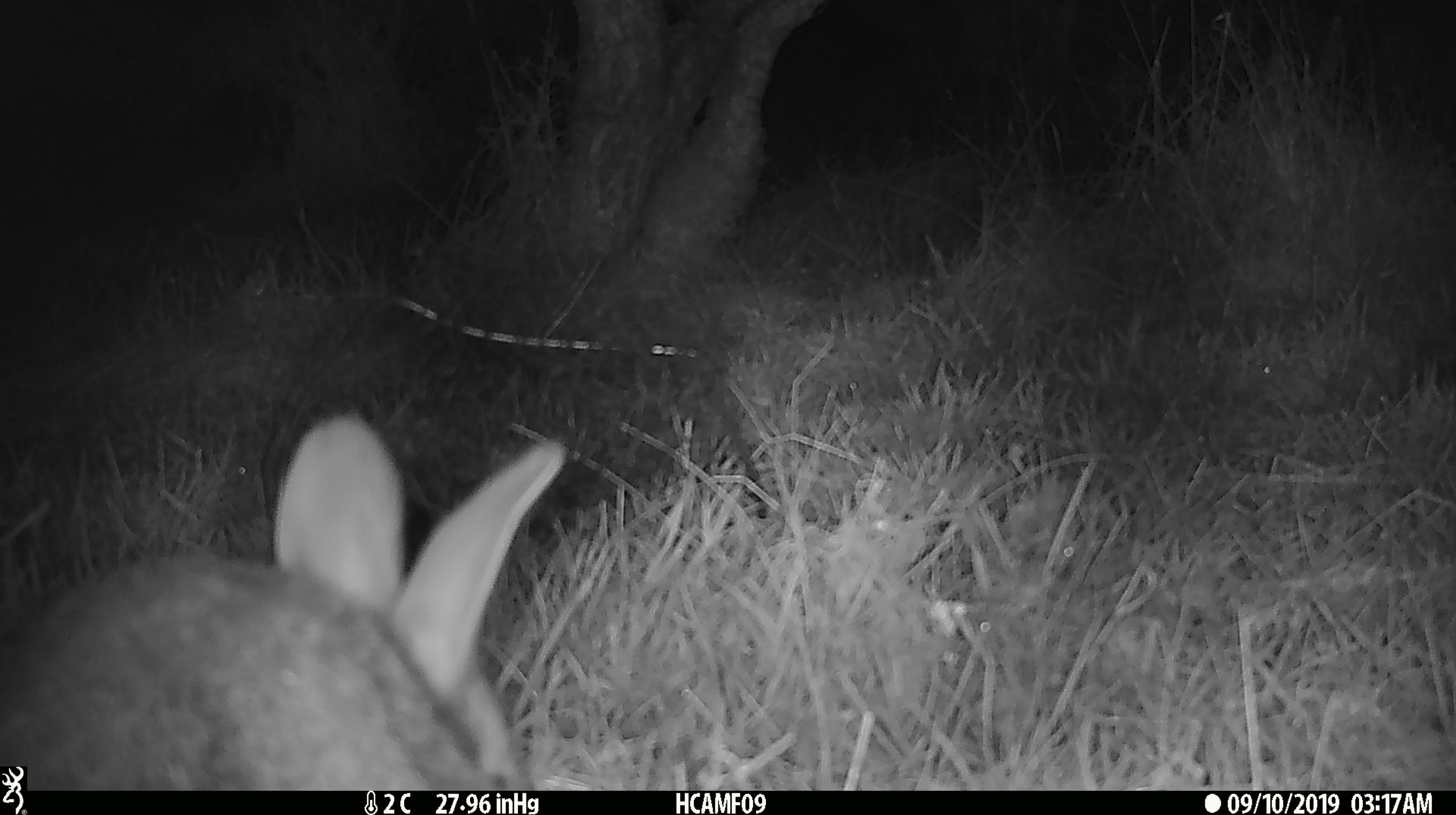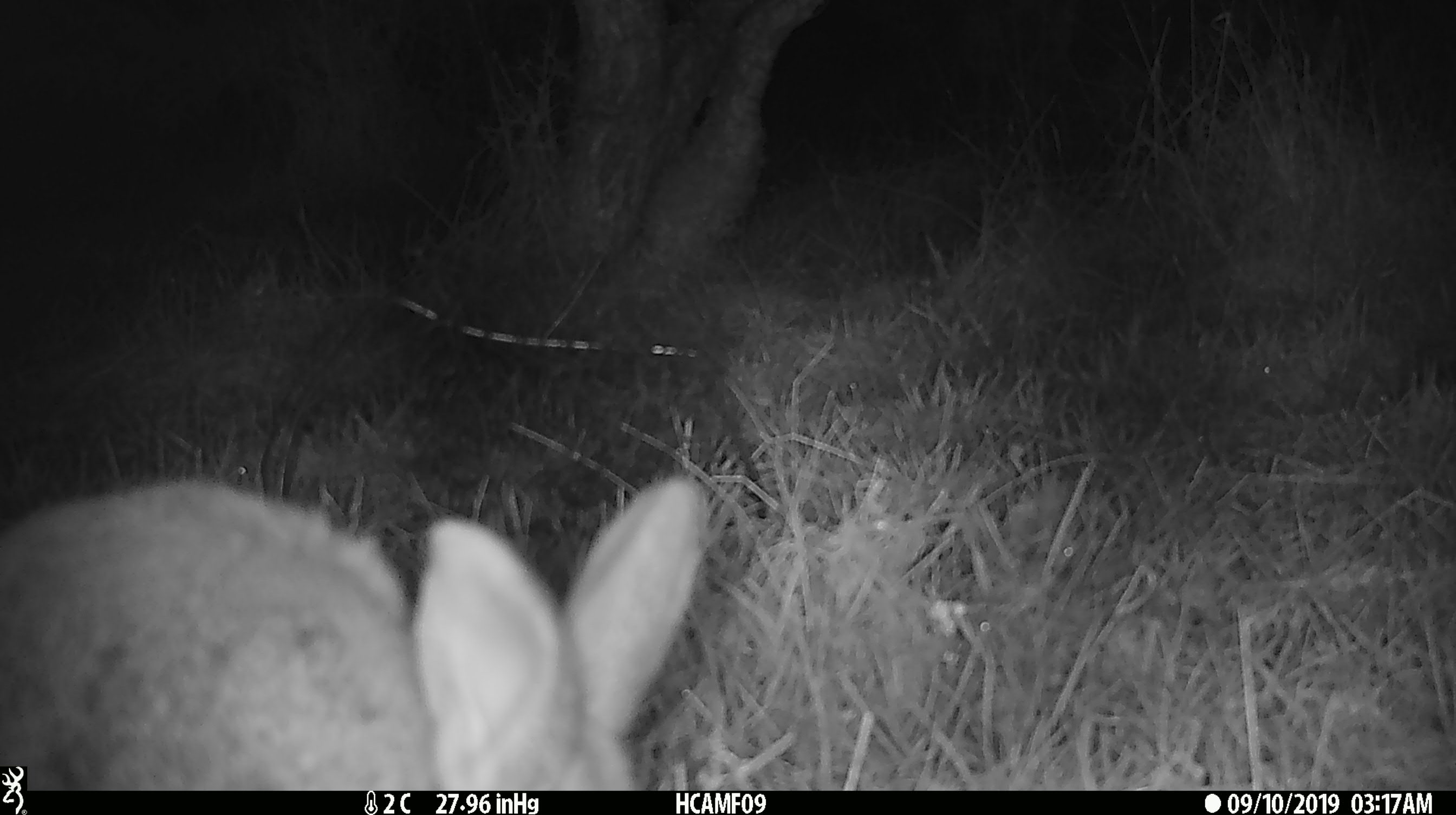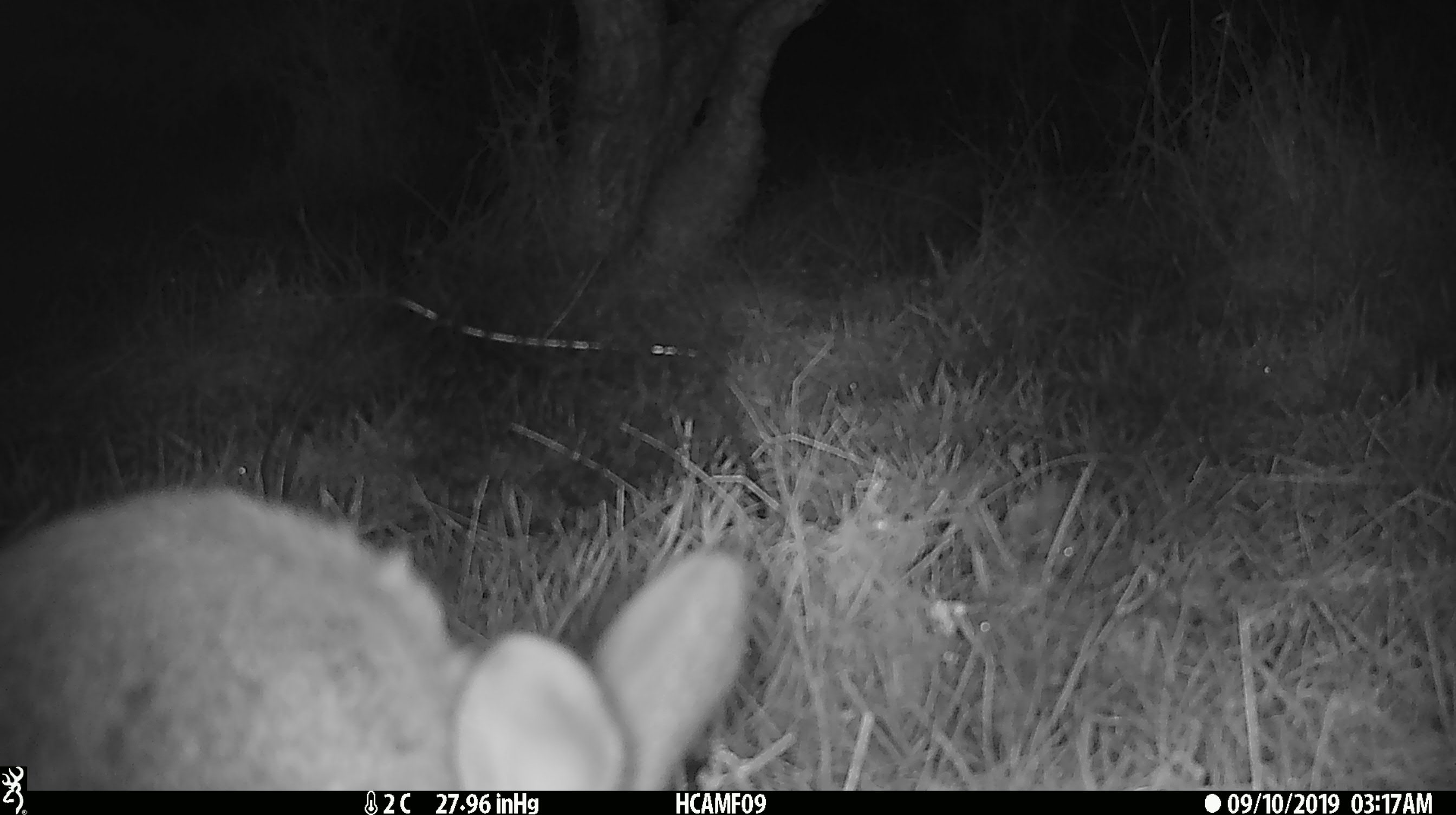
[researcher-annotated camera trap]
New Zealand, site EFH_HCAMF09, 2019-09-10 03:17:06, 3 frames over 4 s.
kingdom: Animalia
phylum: Chordata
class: Mammalia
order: Lagomorpha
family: Leporidae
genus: Oryctolagus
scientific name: Oryctolagus cuniculus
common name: european rabbit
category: rabbit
Rabbit (european rabbit) (Oryctolagus cuniculus).